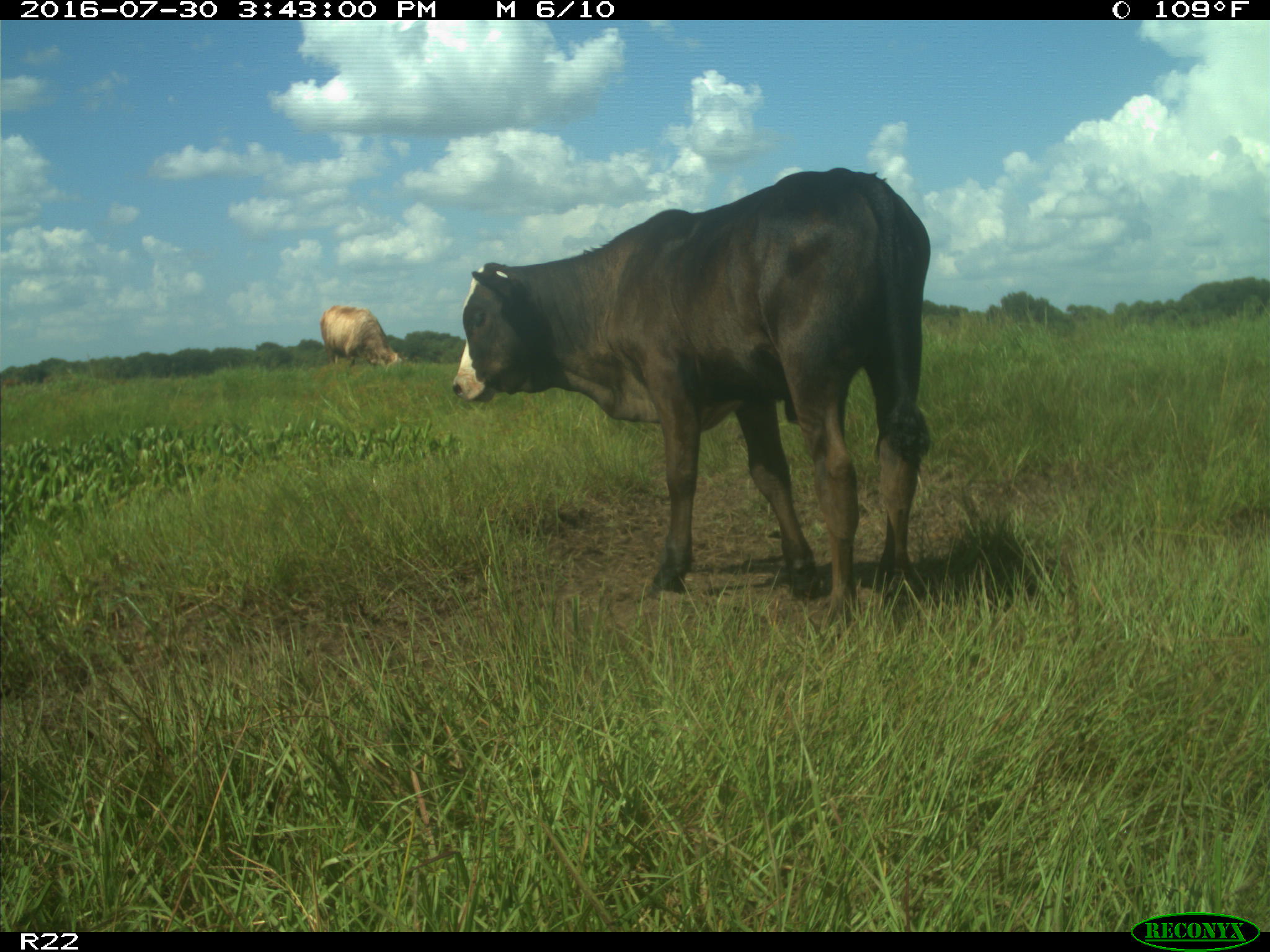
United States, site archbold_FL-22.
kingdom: Animalia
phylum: Chordata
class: Mammalia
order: Artiodactyla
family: Bovidae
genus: Bos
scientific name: Bos taurus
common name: domestic cow